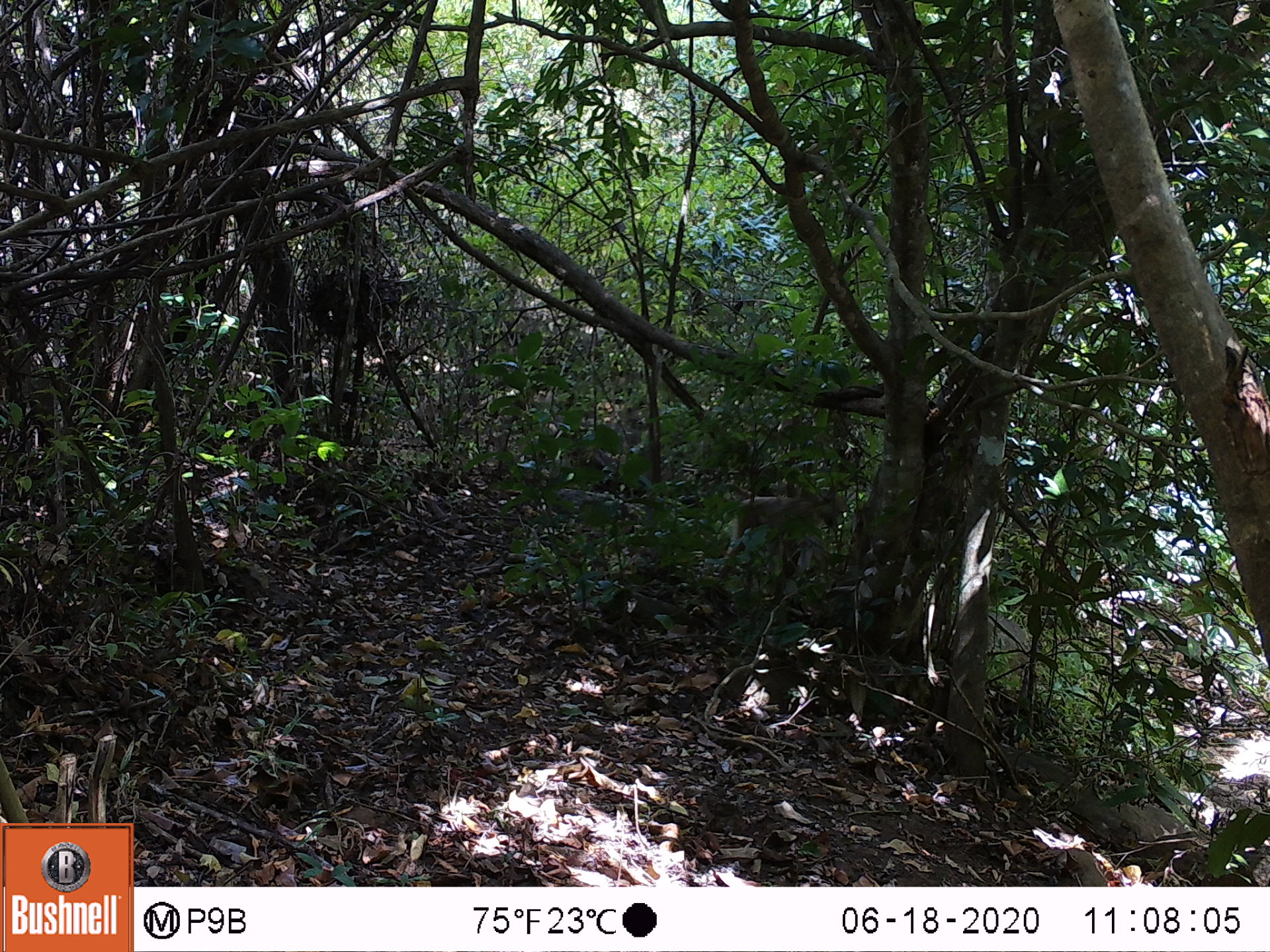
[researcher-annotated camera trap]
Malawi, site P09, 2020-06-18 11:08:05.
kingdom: Animalia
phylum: Chordata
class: Mammalia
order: Primates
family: Cercopithecidae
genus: Papio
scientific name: Papio cynocephalus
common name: yellow baboon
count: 1